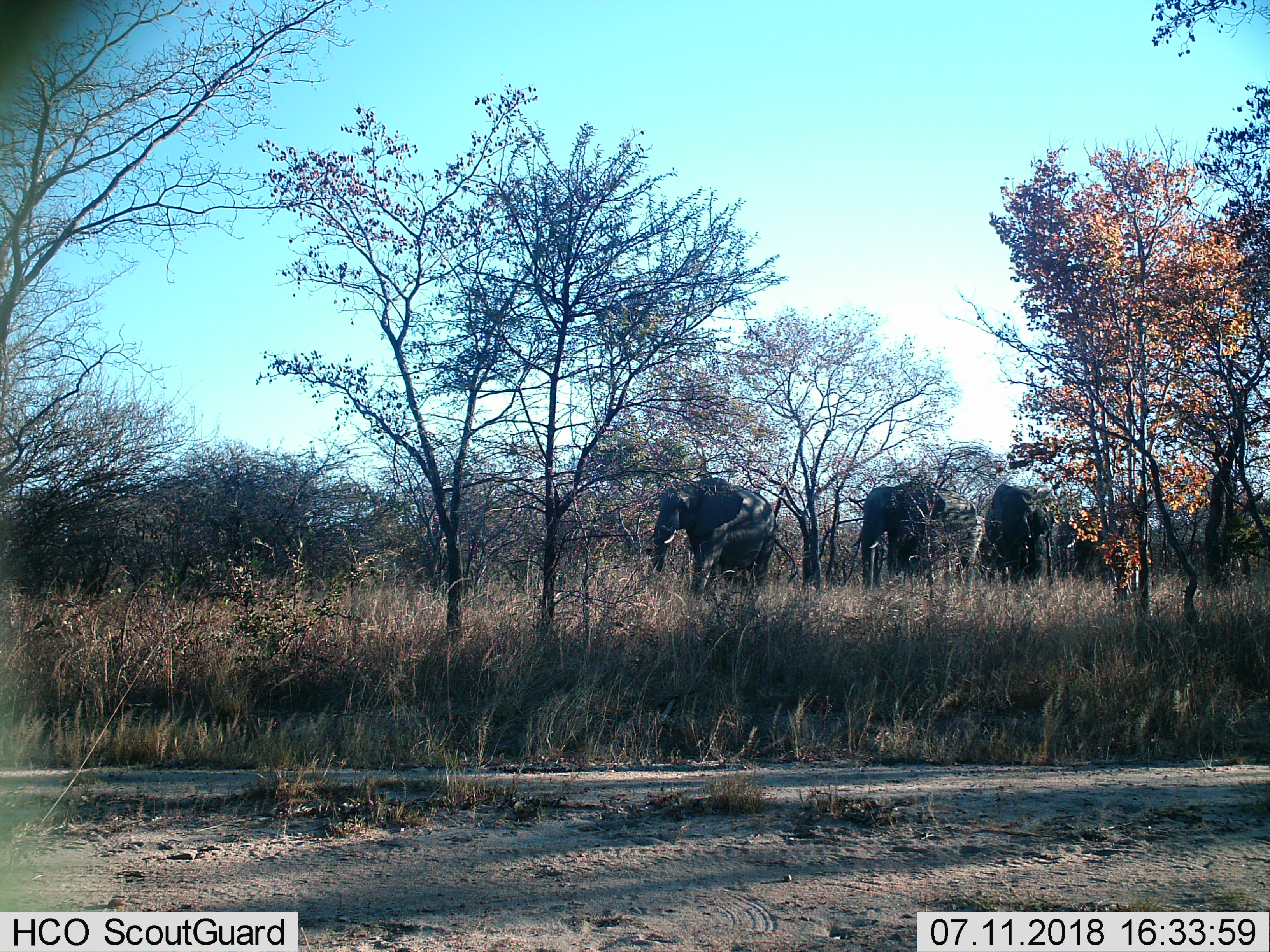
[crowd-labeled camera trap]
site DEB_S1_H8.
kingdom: Animalia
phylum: Chordata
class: Mammalia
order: Proboscidea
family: Elephantidae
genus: Loxodonta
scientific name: Loxodonta africana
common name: african bush elephant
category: elephant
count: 4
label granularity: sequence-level